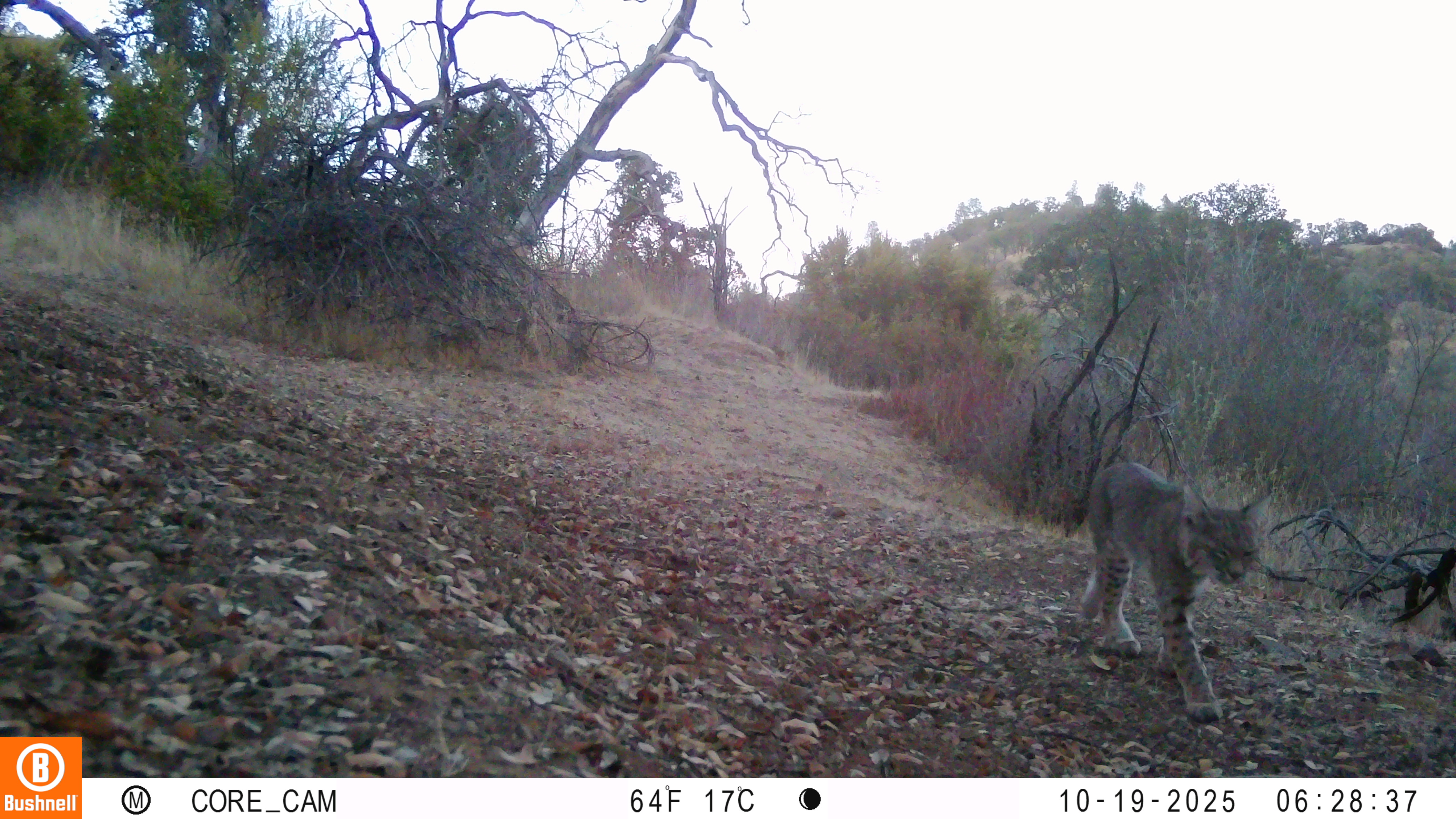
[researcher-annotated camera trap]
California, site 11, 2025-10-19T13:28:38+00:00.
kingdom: Animalia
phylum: Chordata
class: Mammalia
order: Carnivora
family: Felidae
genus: Lynx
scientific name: Lynx rufus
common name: bobcat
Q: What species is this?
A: Bobcat (Lynx rufus).